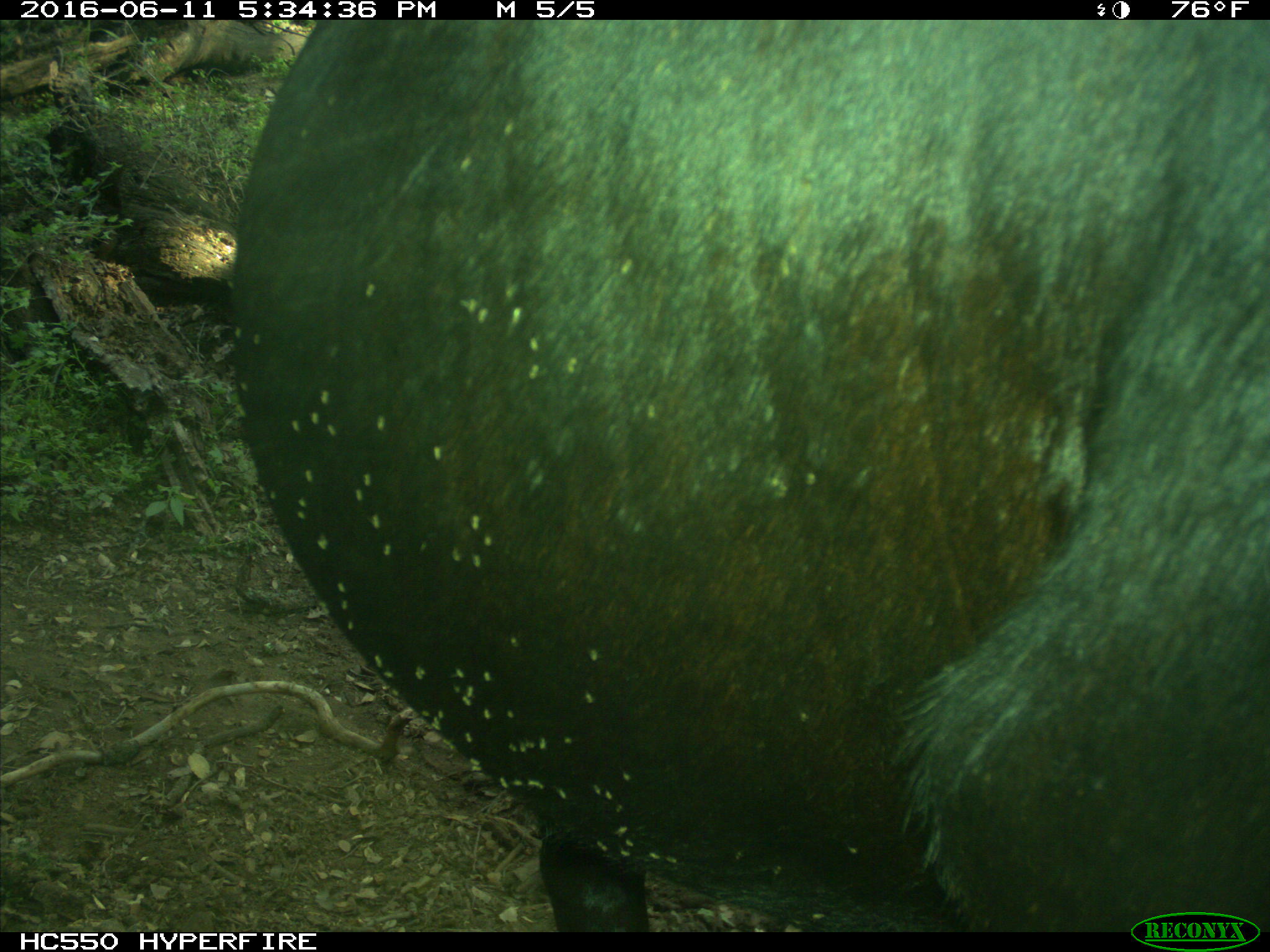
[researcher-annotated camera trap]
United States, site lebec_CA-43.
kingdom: Animalia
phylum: Chordata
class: Mammalia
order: Artiodactyla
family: Bovidae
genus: Bos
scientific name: Bos taurus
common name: domestic cow